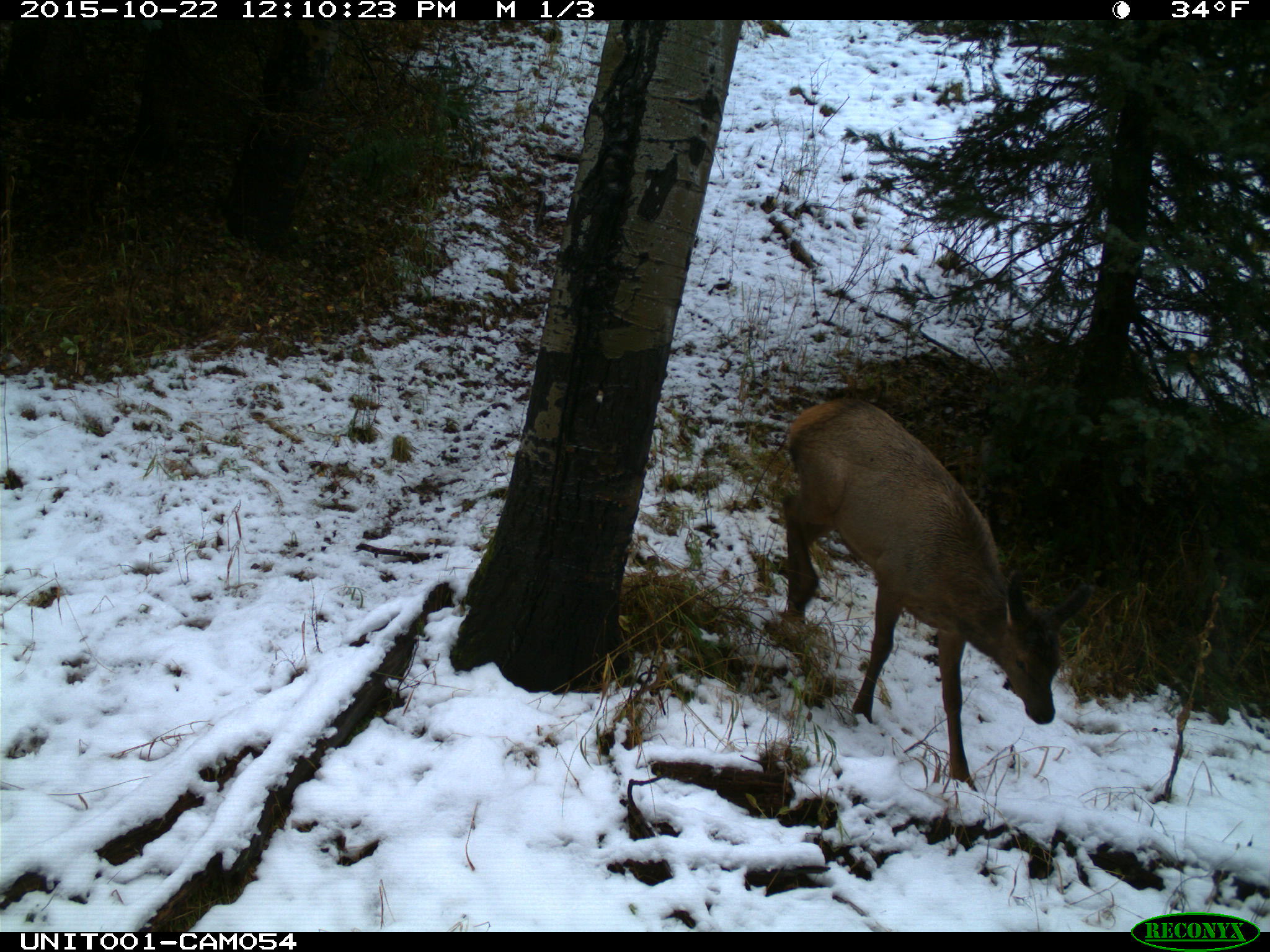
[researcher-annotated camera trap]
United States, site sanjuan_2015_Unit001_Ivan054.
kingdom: Animalia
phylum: Chordata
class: Mammalia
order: Artiodactyla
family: Cervidae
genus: Cervus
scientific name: Cervus elaphus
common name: red deer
Cervus elaphus (red deer).